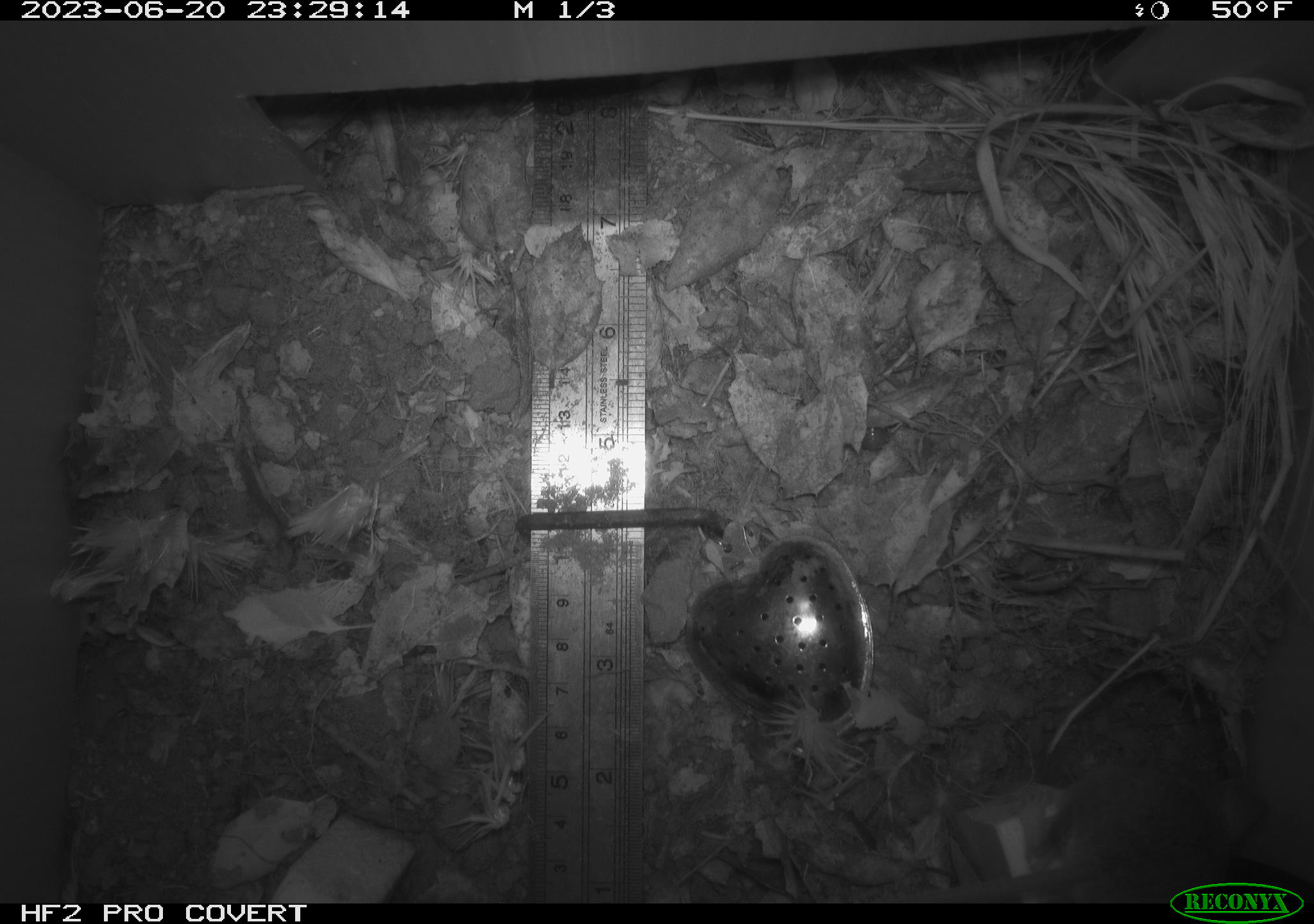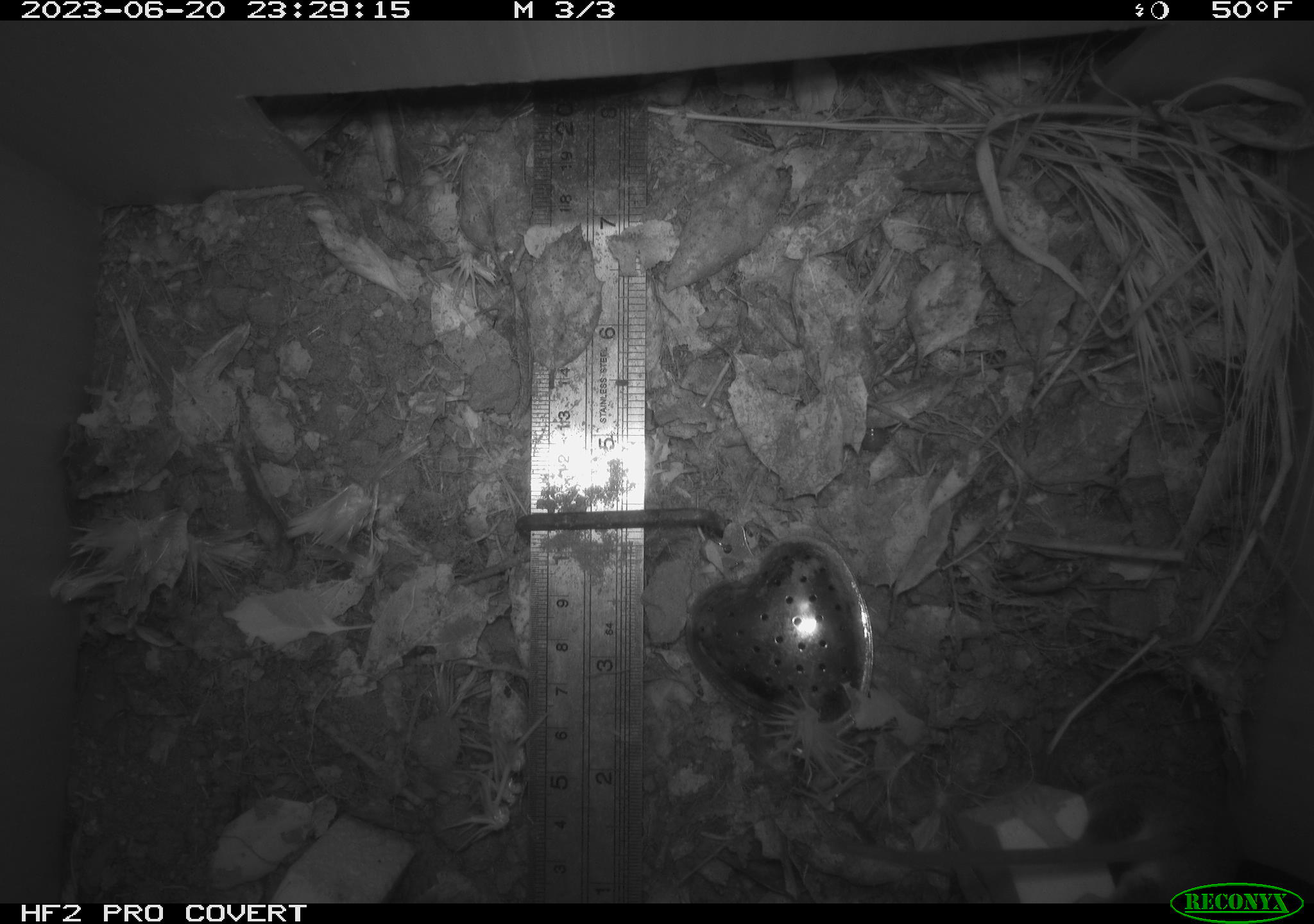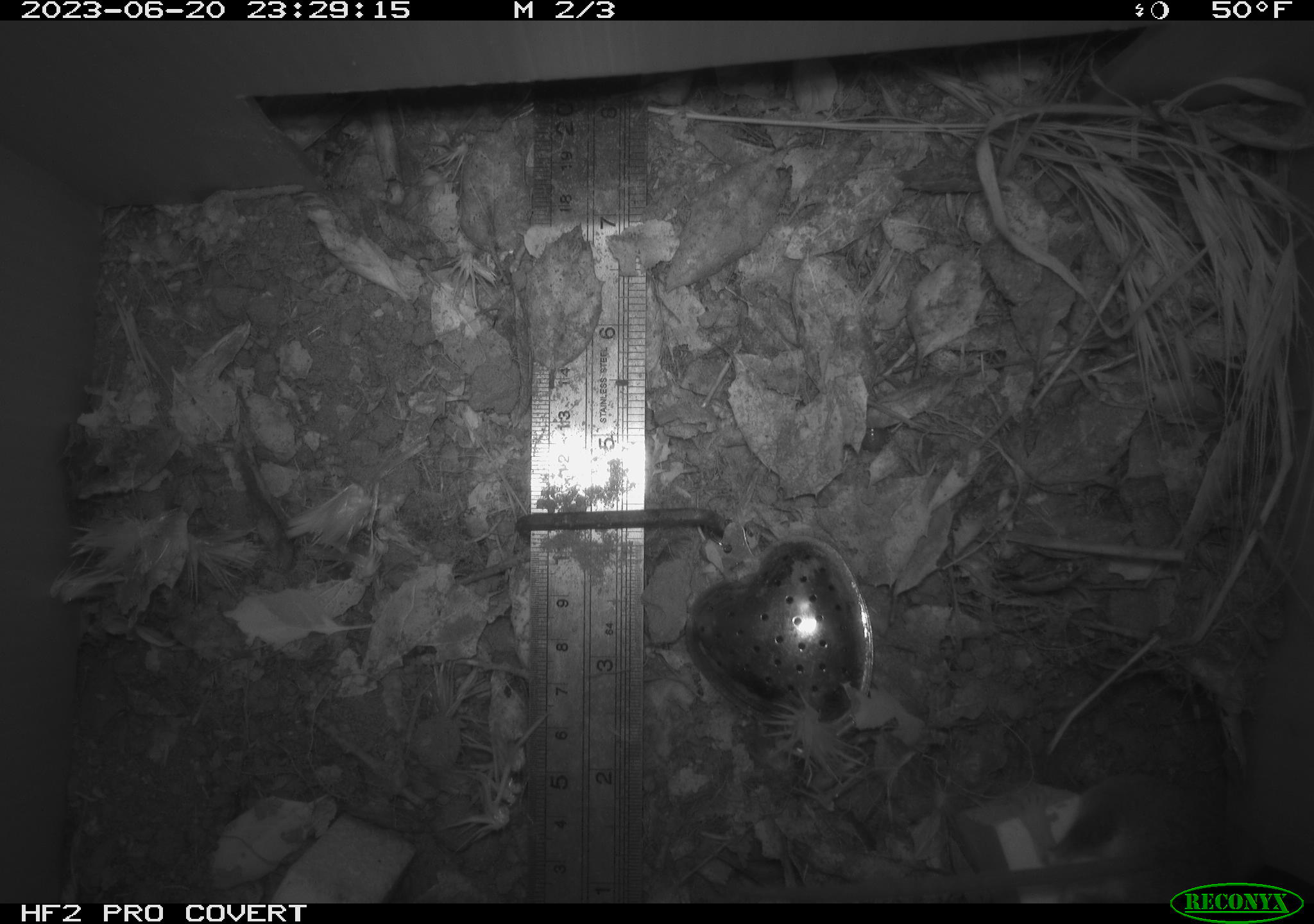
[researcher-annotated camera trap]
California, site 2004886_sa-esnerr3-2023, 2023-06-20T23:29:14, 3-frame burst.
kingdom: Animalia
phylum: Chordata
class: Mammalia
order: Rodentia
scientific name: Rodentia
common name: mouse species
Mouse species (Rodentia).